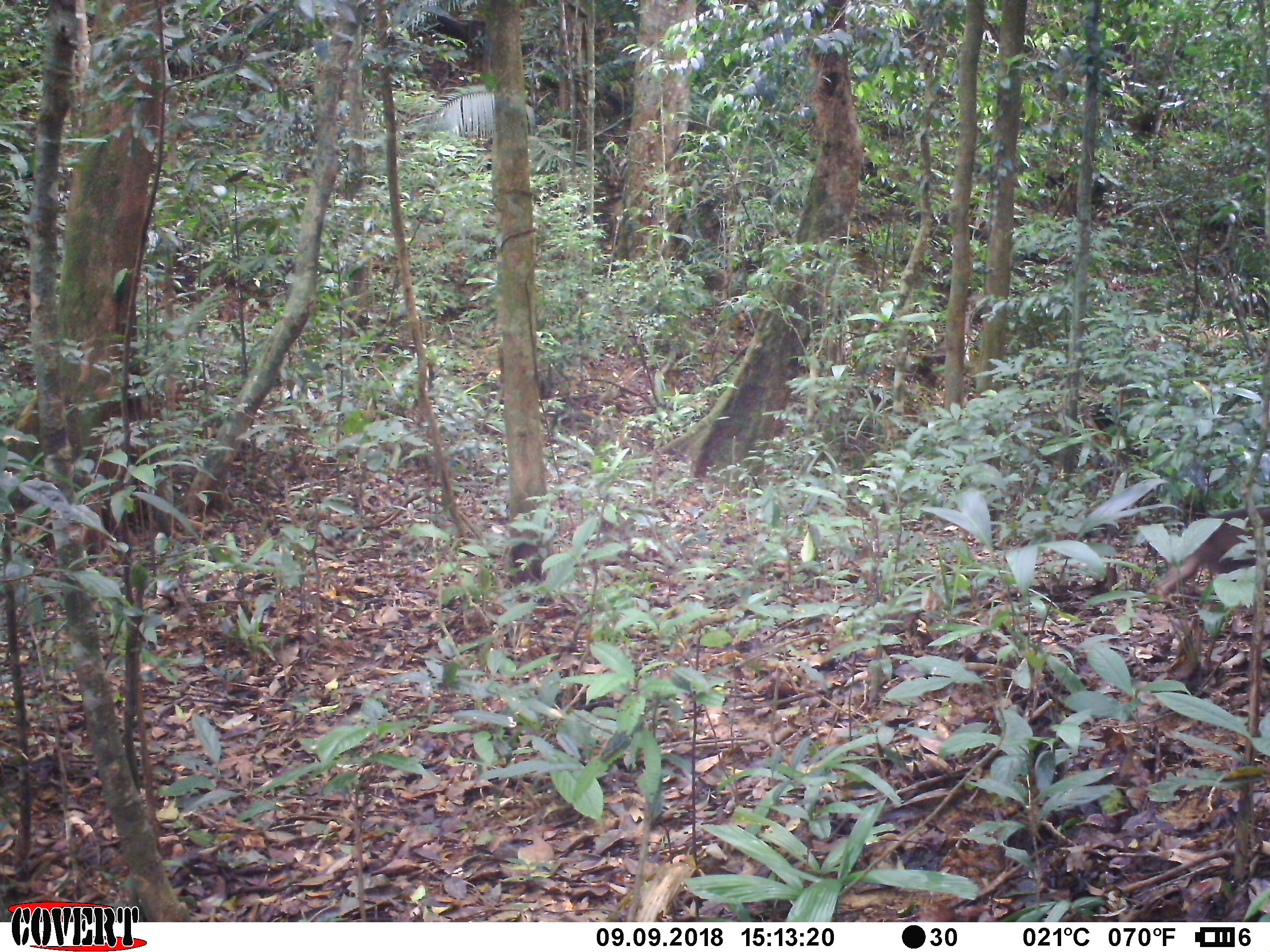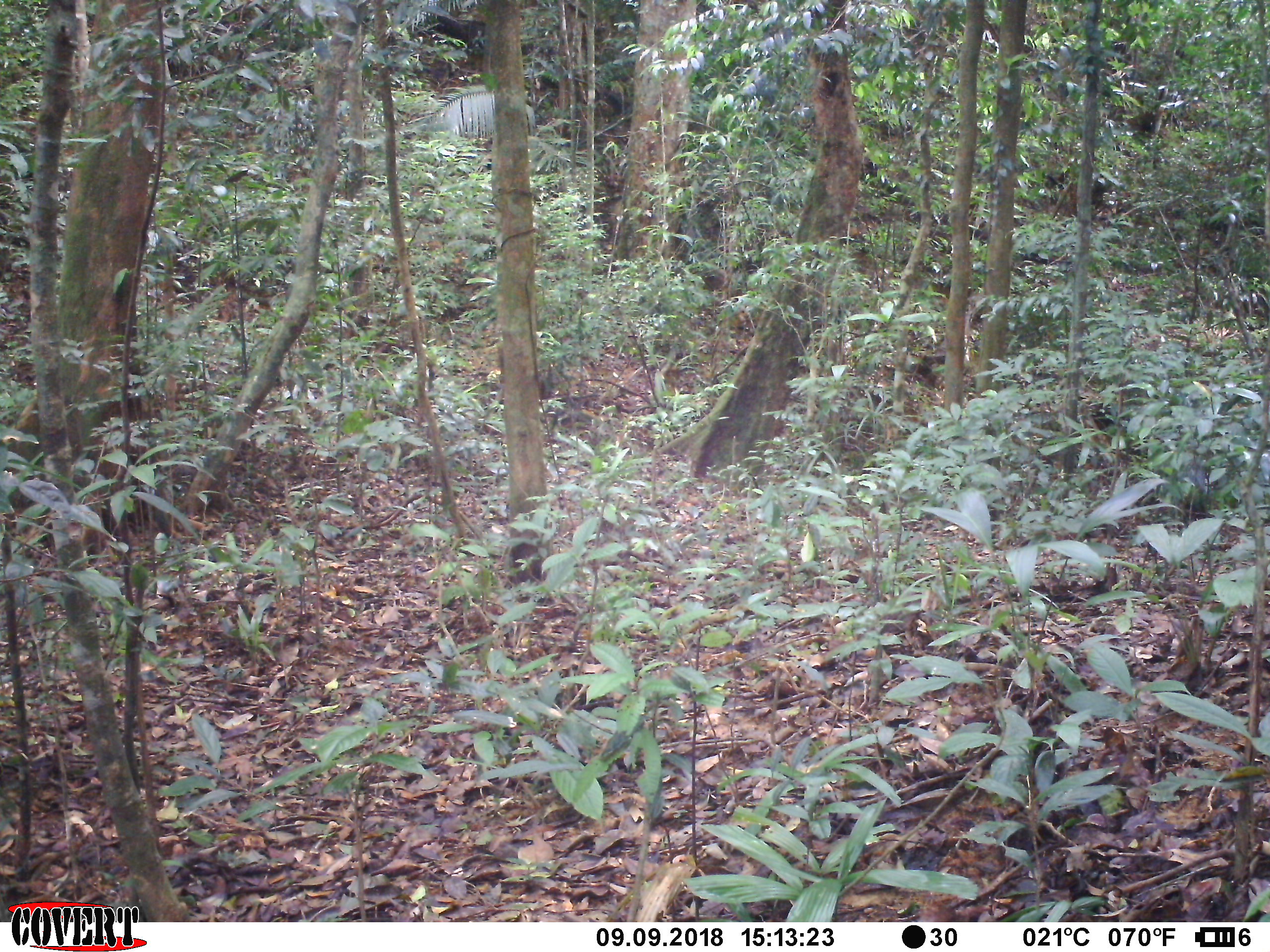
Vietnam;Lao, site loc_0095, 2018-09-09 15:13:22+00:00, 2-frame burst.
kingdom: Animalia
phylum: Chordata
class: Mammalia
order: Primates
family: Cercopithecidae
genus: Macaca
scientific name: Macaca arctoides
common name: stump-tailed macaque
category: stump tailed macaque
Stump tailed macaque (stump-tailed macaque) (Macaca arctoides). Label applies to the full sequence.